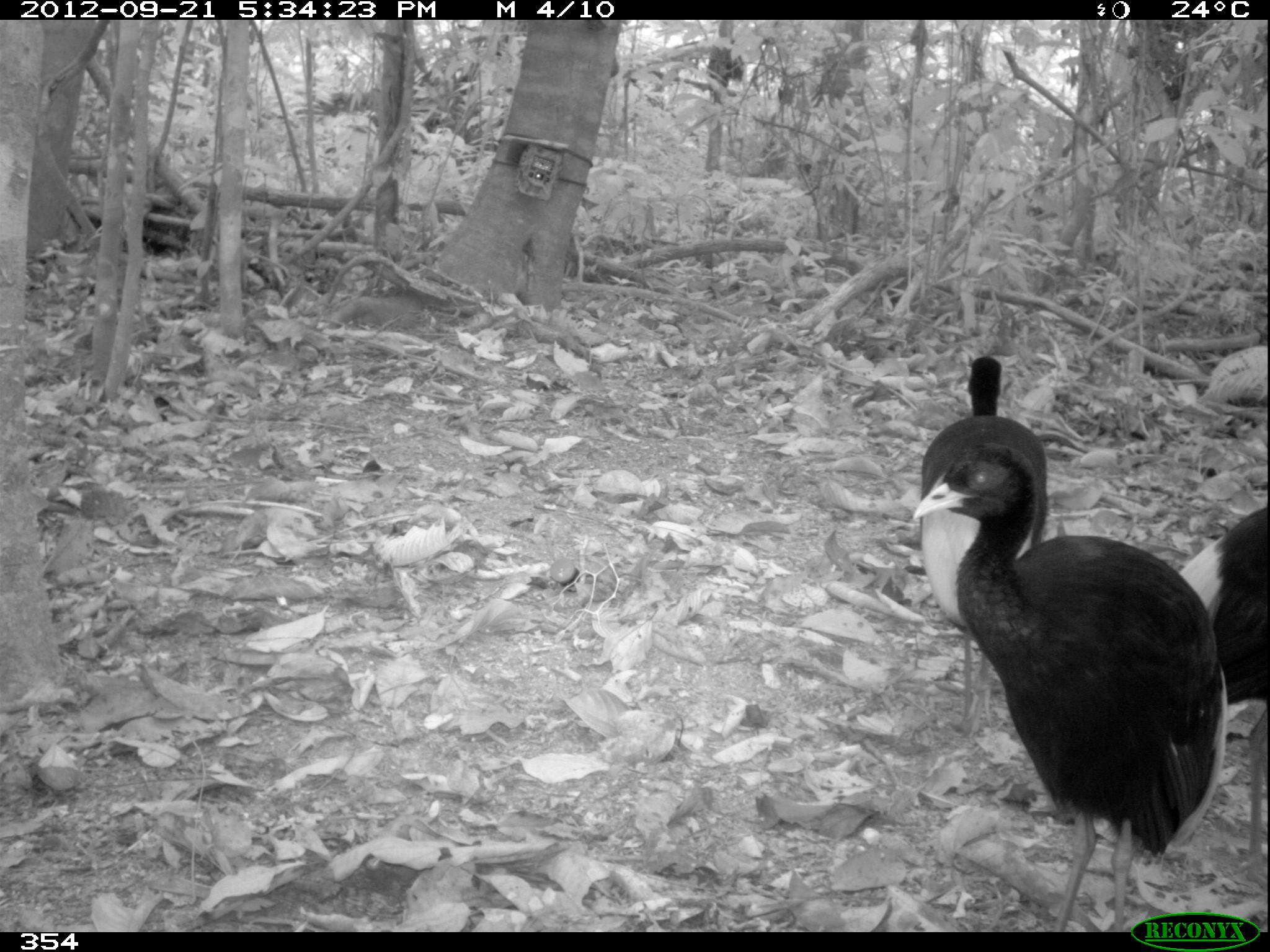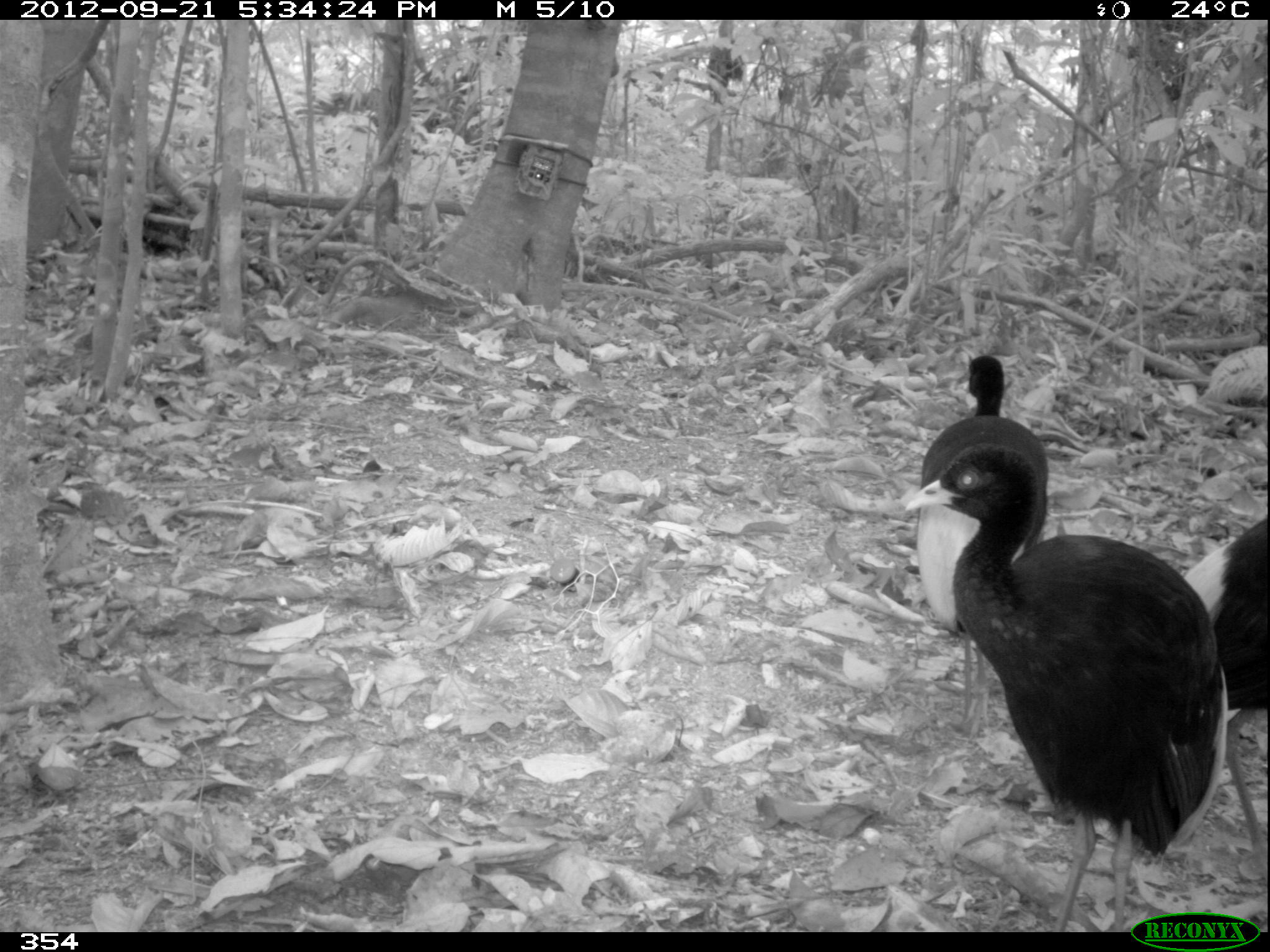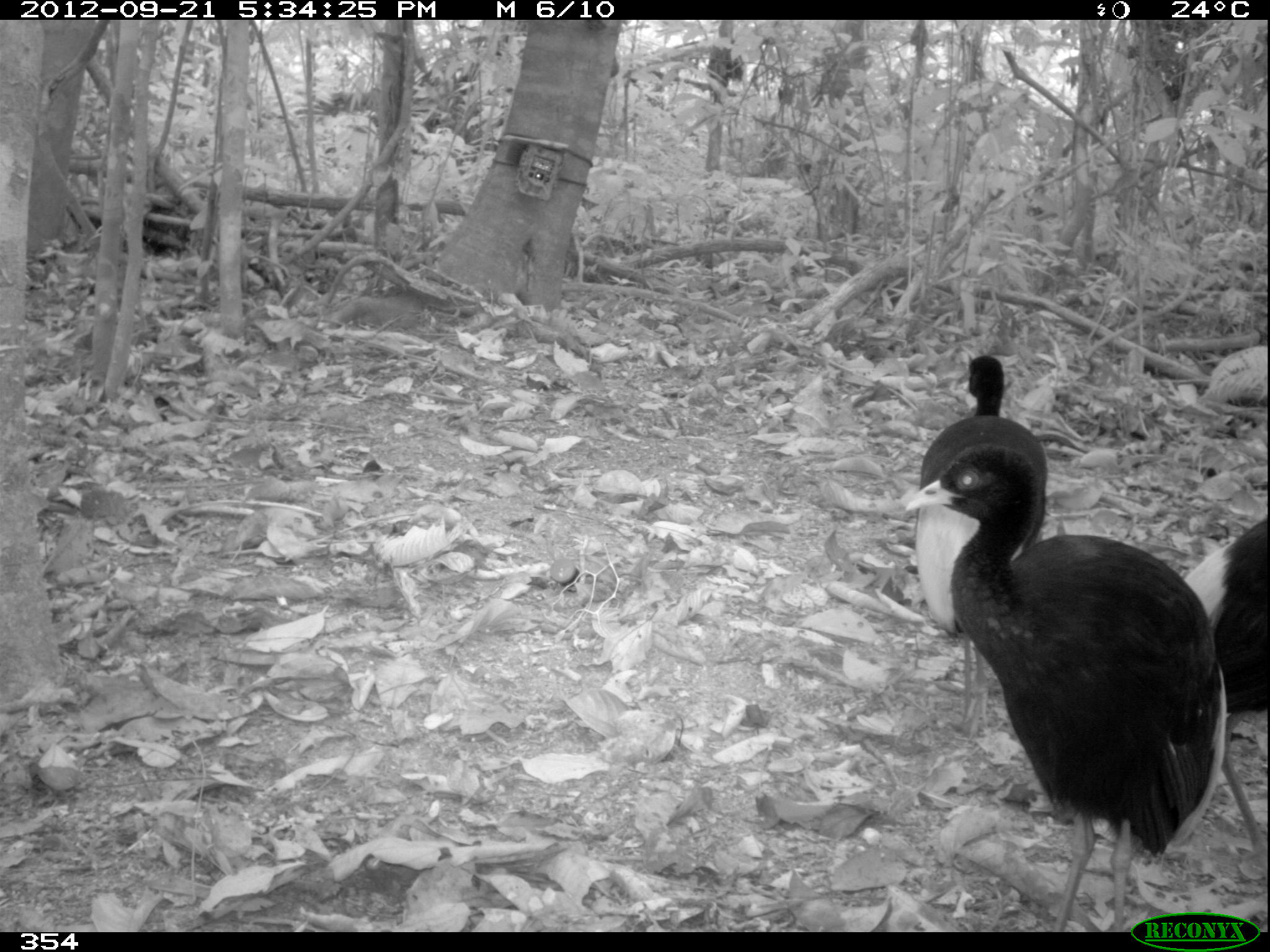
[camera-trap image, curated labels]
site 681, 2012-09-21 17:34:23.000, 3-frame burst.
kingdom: Animalia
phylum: Chordata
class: Aves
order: Gruiformes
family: Psophiidae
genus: Psophia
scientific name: Psophia leucoptera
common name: pale-winged trumpeter